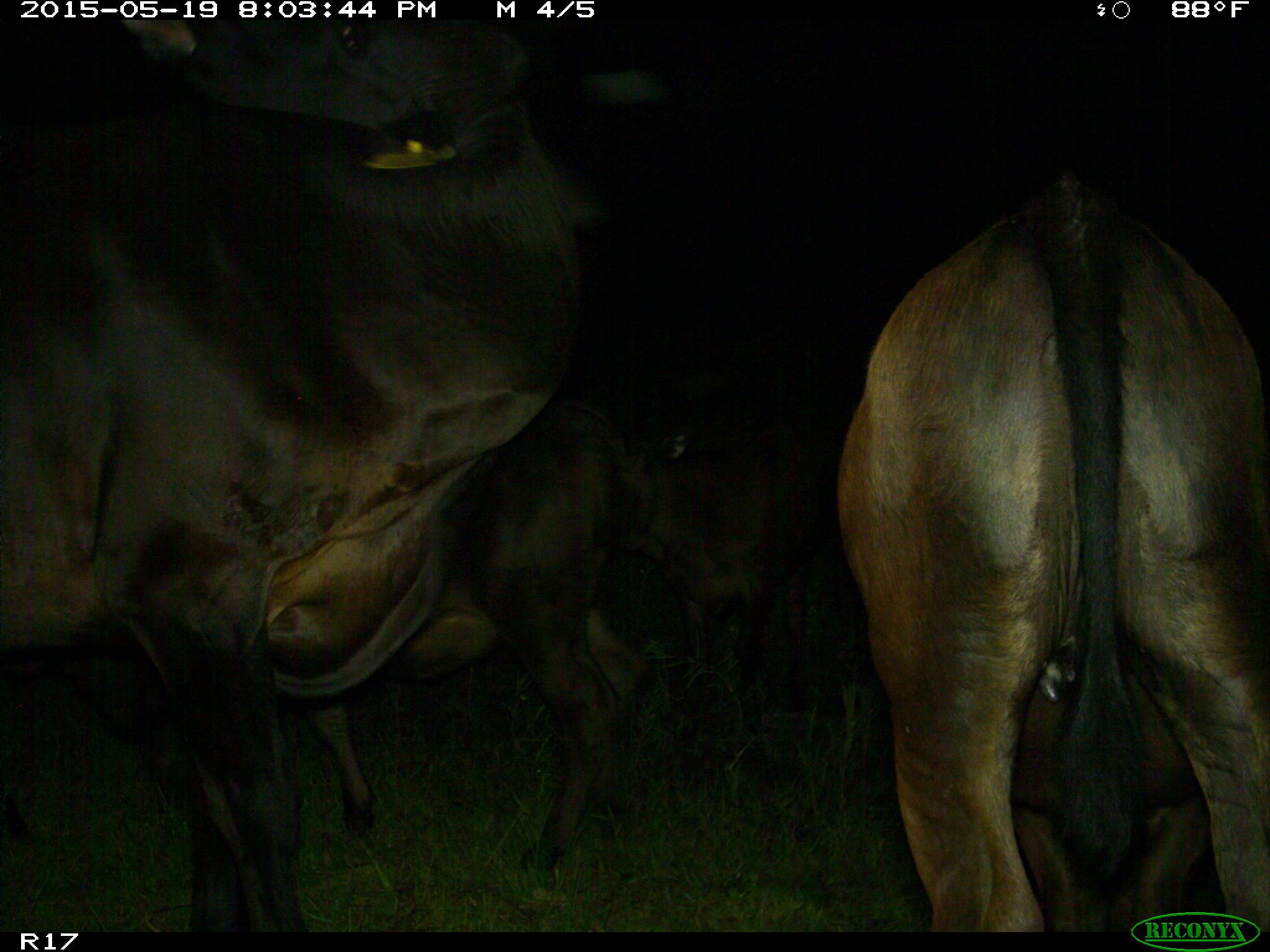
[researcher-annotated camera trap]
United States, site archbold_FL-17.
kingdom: Animalia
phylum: Chordata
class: Mammalia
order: Artiodactyla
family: Bovidae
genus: Bos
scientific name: Bos taurus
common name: domestic cow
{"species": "Bos taurus (domestic cow)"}